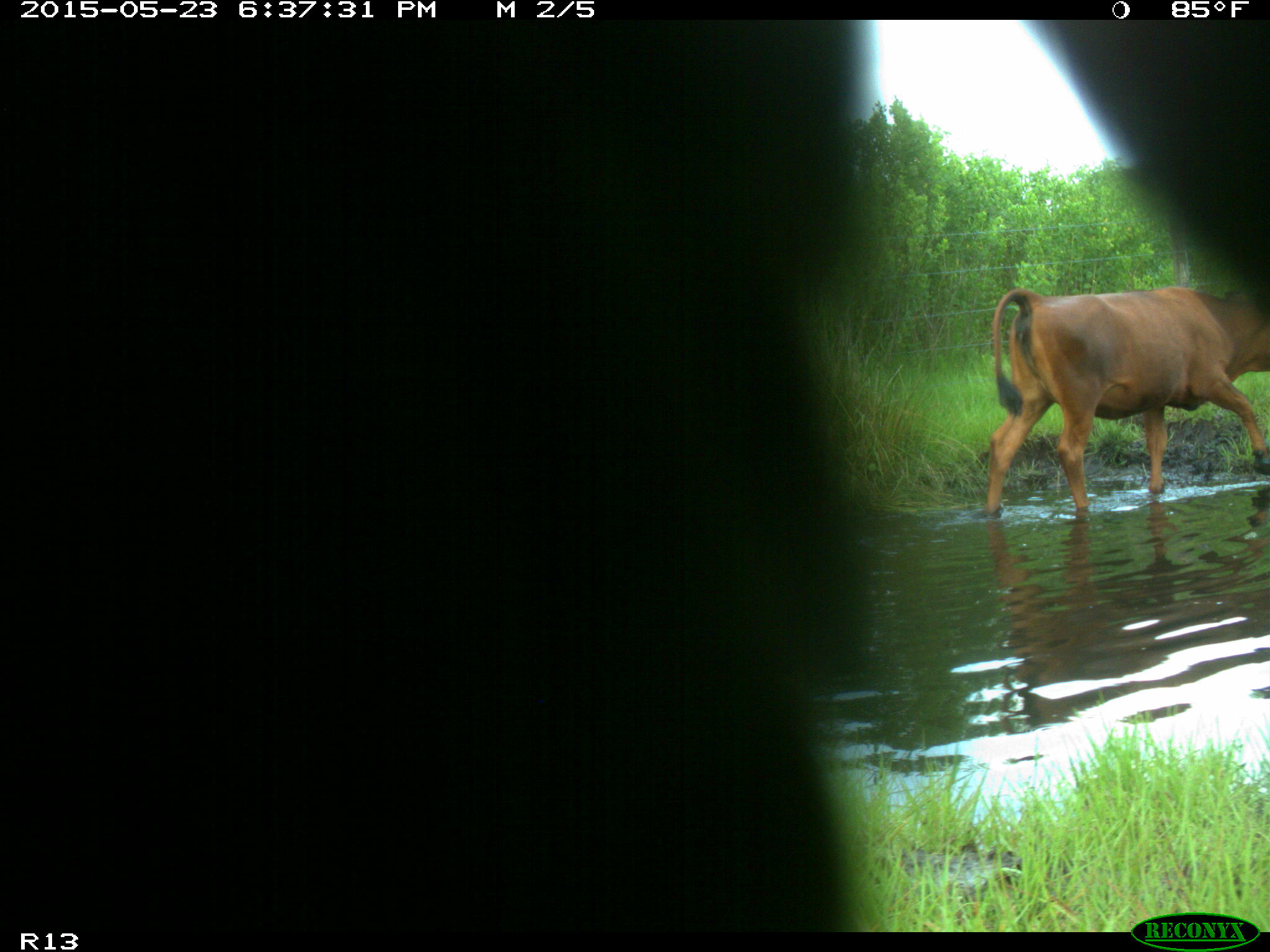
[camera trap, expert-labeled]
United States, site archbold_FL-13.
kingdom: Animalia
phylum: Chordata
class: Mammalia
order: Artiodactyla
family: Bovidae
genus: Bos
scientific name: Bos taurus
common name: domestic cow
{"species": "Bos taurus (domestic cow)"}